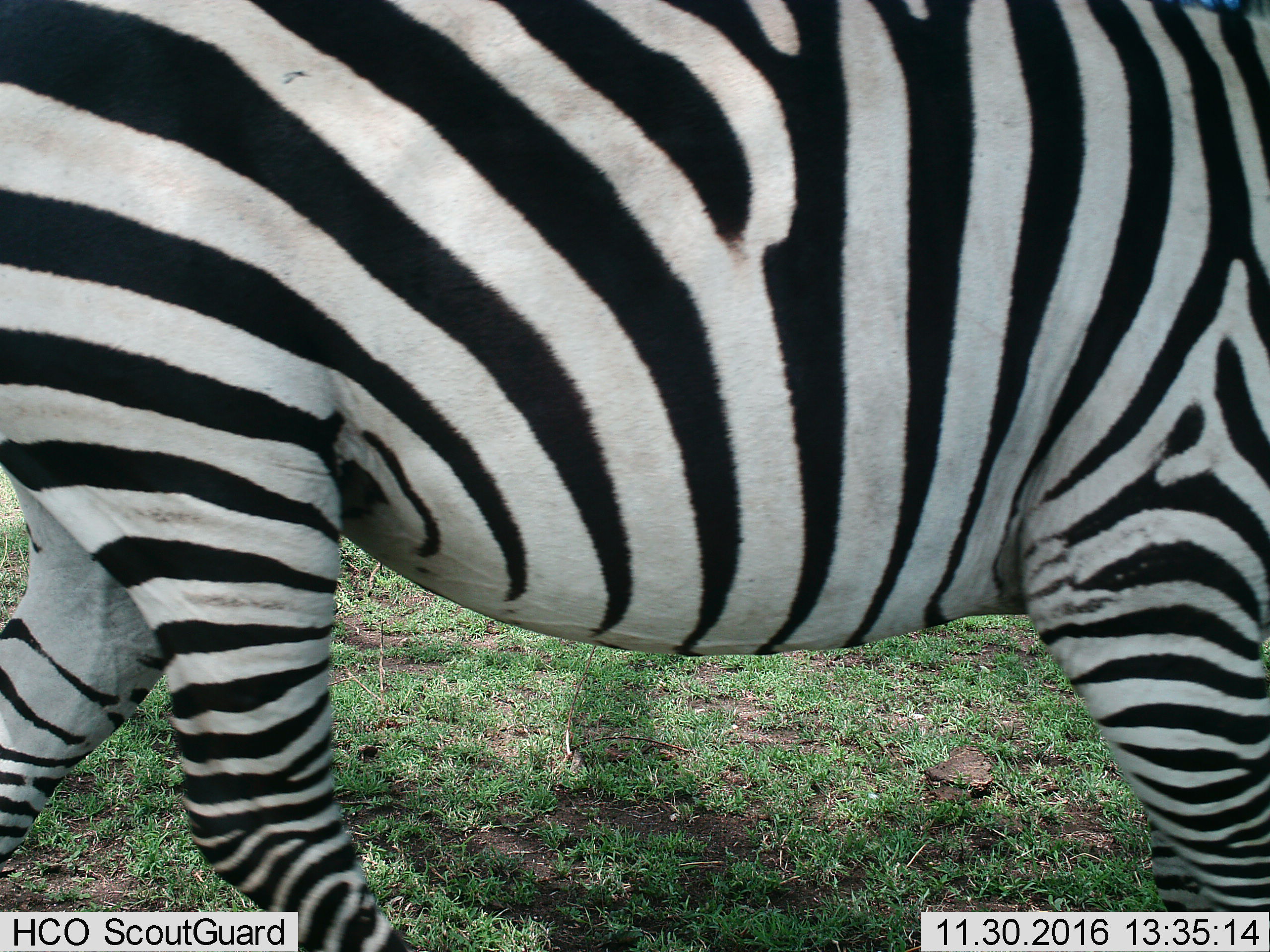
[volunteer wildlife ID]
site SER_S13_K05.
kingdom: Animalia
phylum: Chordata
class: Mammalia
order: Perissodactyla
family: Equidae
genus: Equus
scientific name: Equus quagga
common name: plains zebra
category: zebraplains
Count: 1.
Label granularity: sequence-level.